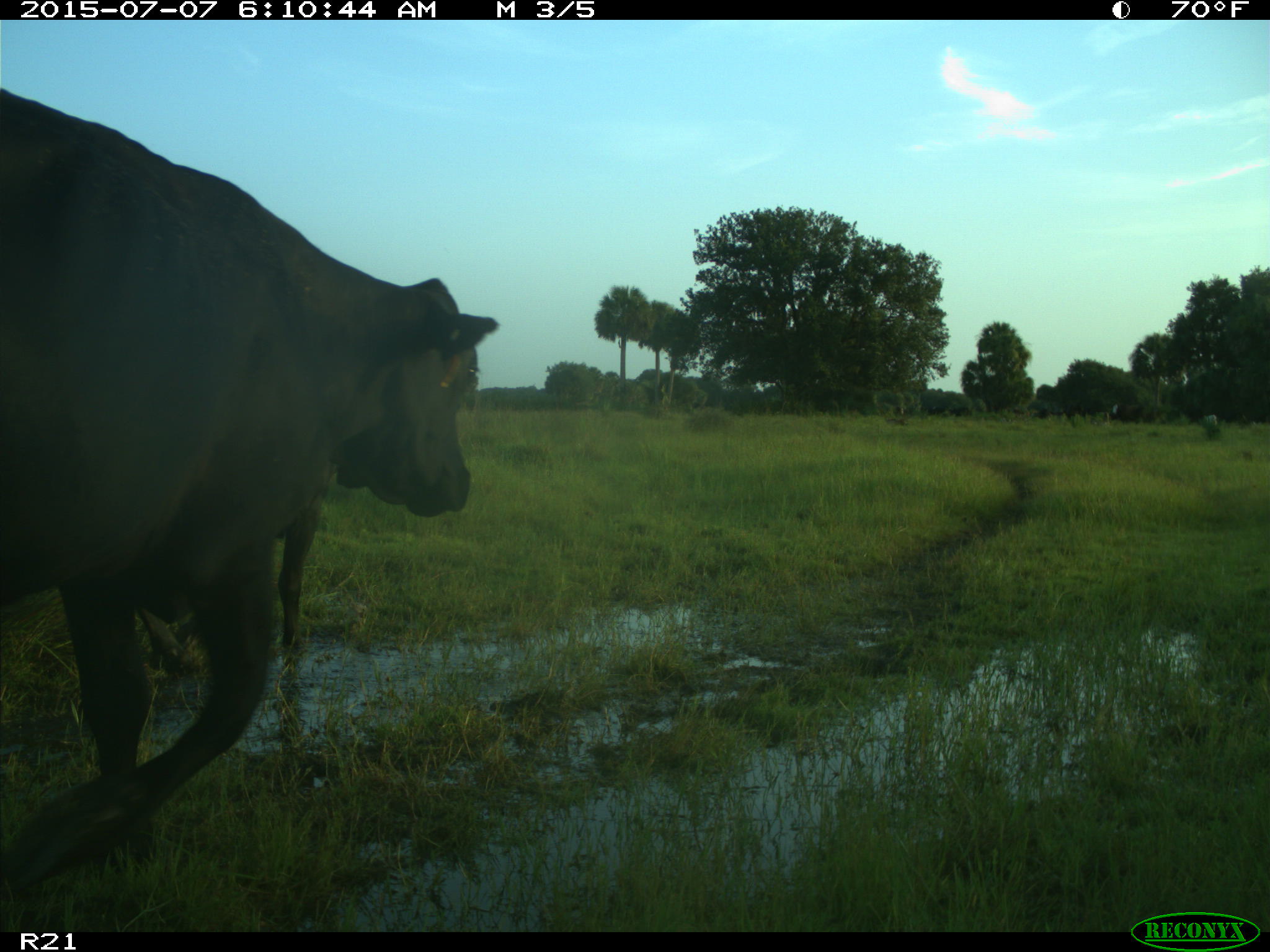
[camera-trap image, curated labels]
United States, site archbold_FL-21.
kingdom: Animalia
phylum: Chordata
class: Mammalia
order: Artiodactyla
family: Bovidae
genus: Bos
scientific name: Bos taurus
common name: domestic cow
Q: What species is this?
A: Bos taurus (domestic cow).